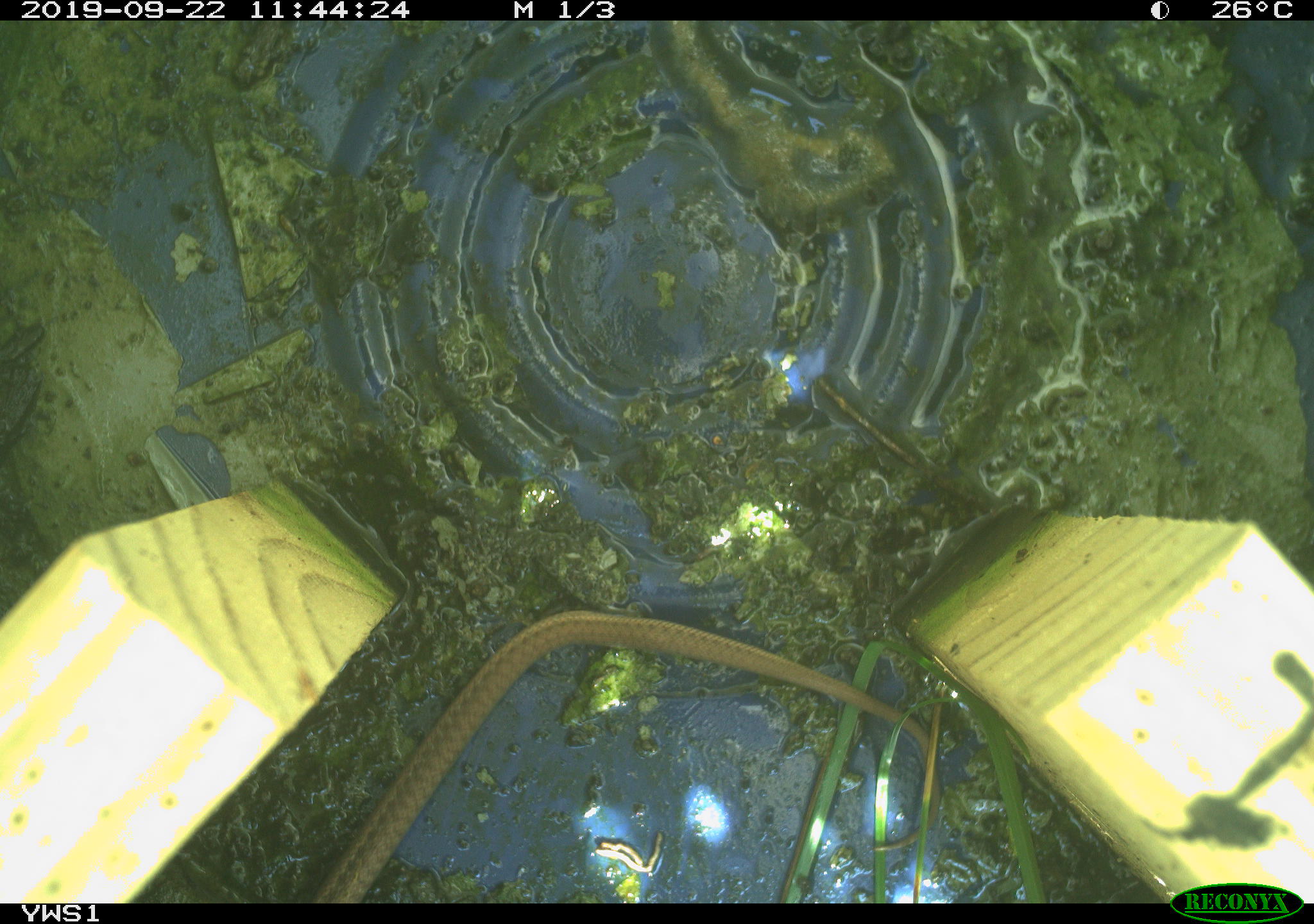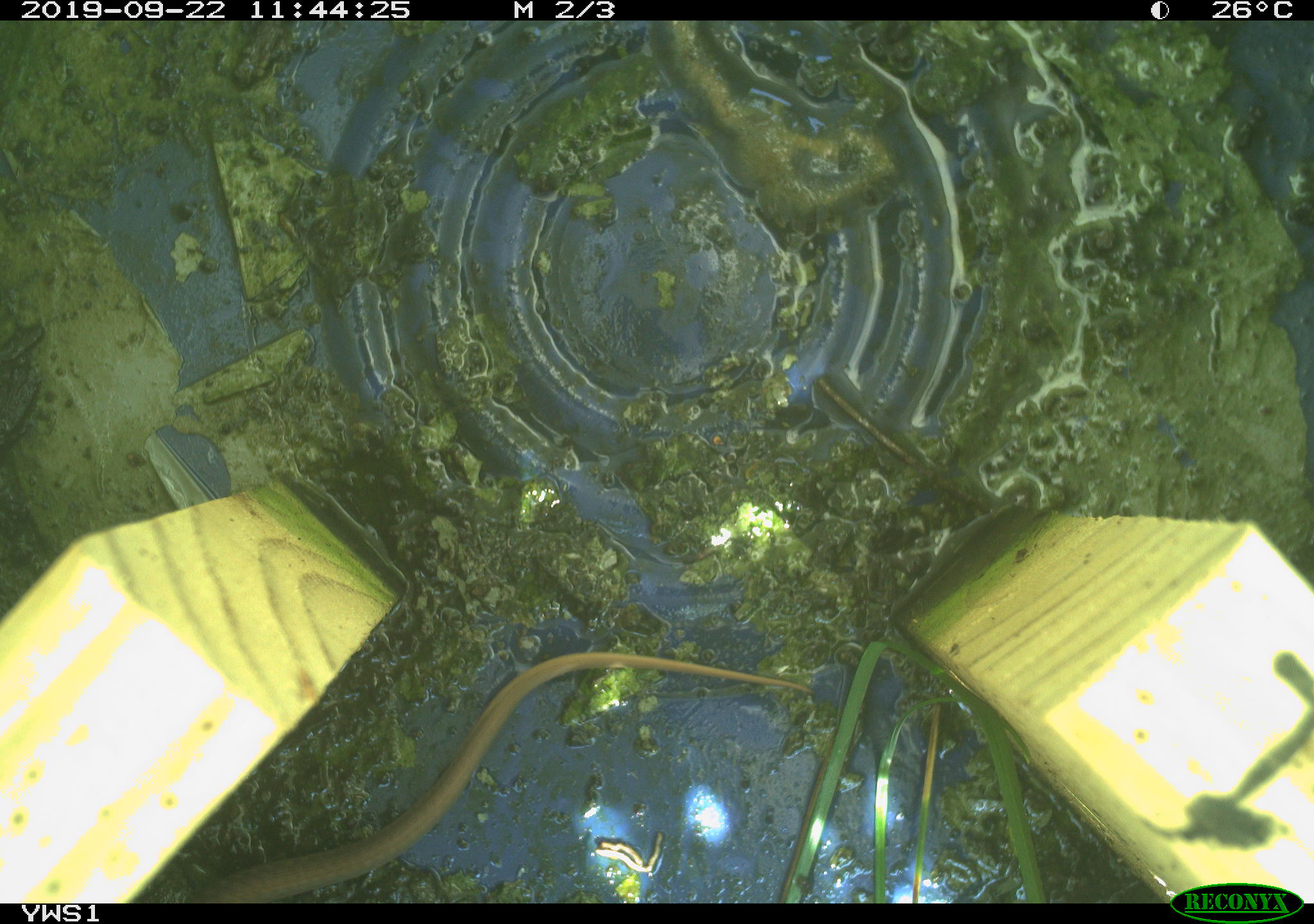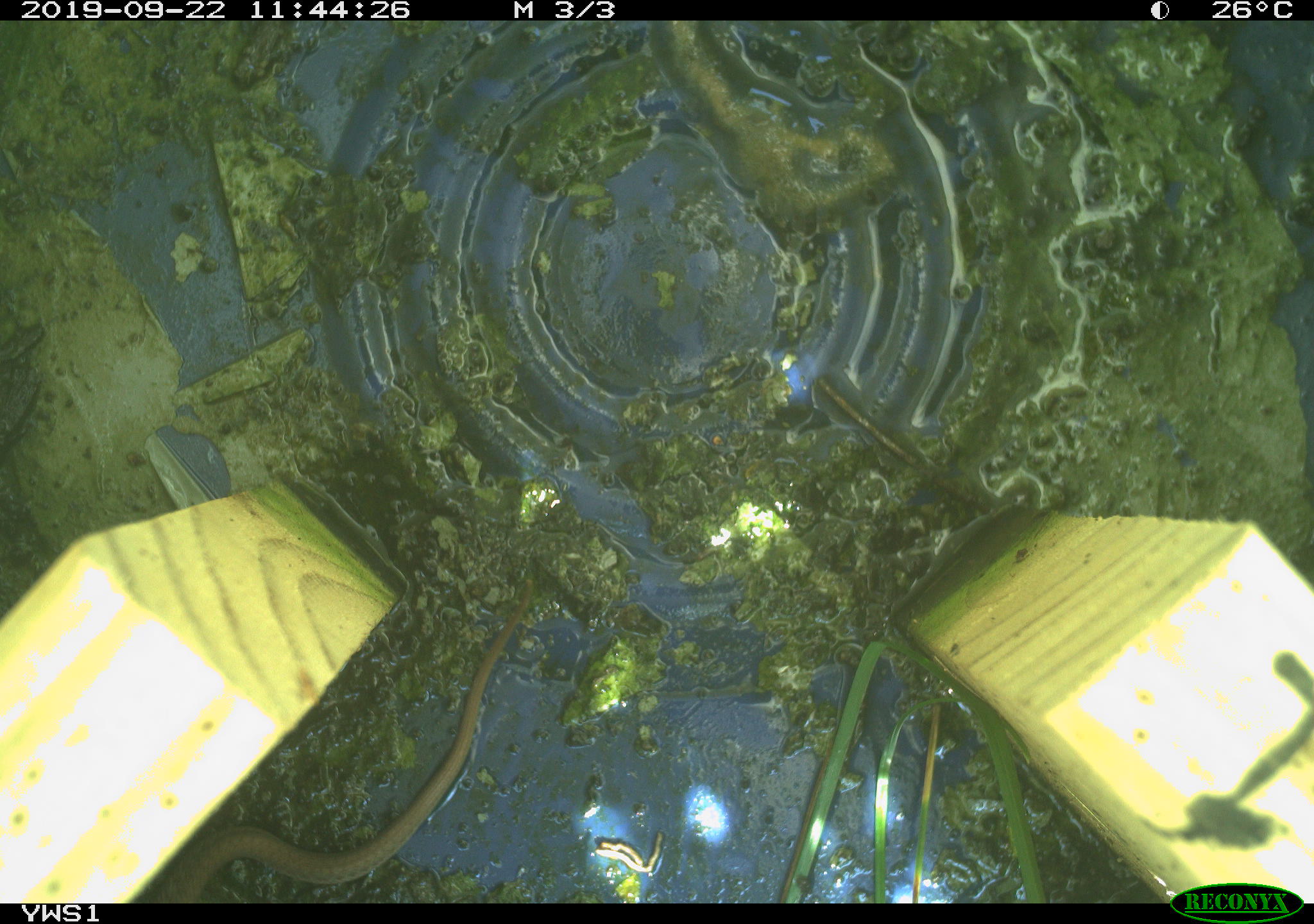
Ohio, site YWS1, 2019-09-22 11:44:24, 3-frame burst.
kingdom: Animalia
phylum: Chordata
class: Reptilia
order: Squamata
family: Colubridae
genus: Thamnophis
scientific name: Thamnophis sirtalis sirtalis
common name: eastern gartersnake